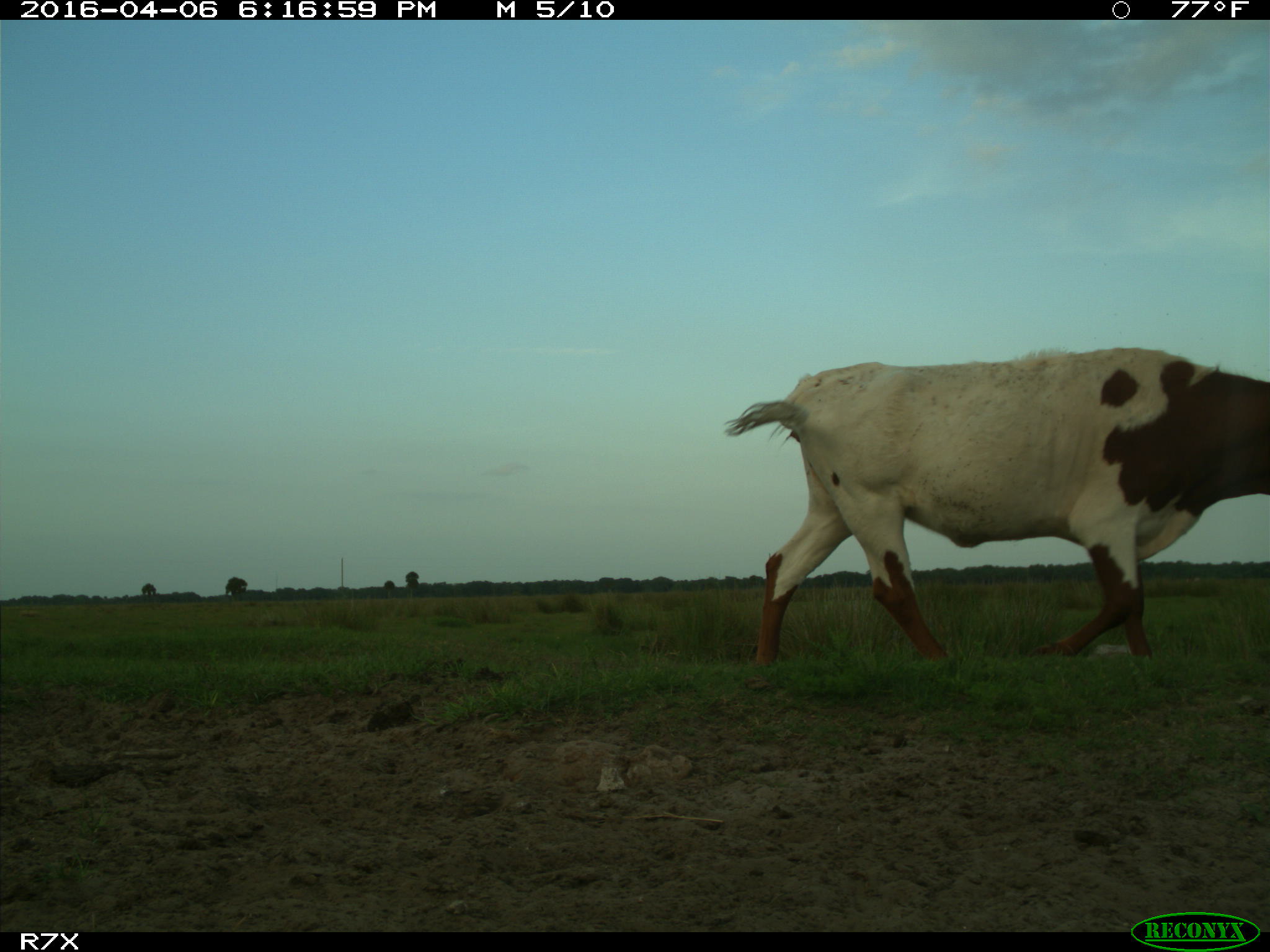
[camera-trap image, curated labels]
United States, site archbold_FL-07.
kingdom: Animalia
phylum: Chordata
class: Mammalia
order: Artiodactyla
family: Bovidae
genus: Bos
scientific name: Bos taurus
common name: domestic cow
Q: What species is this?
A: Bos taurus (domestic cow).